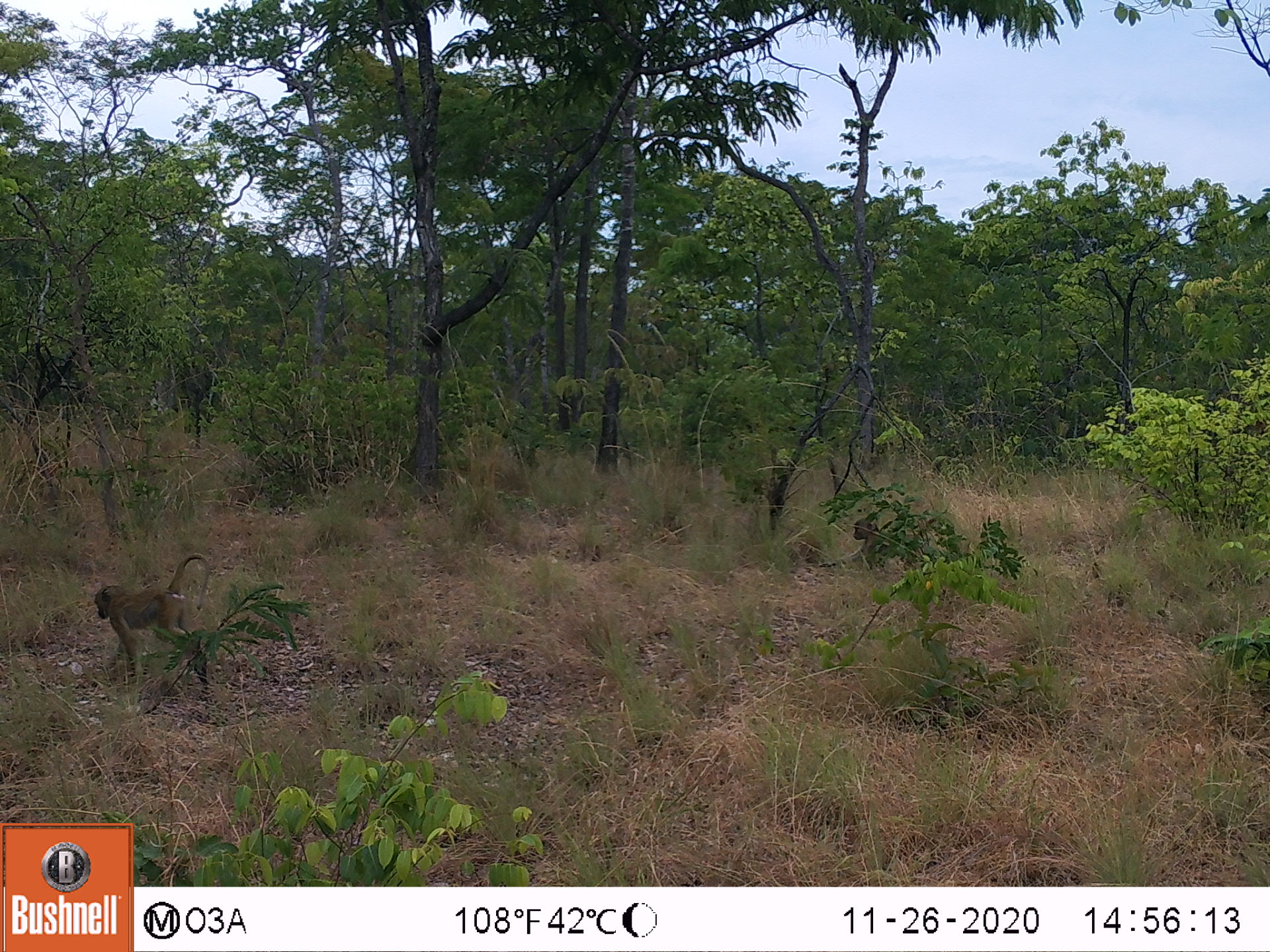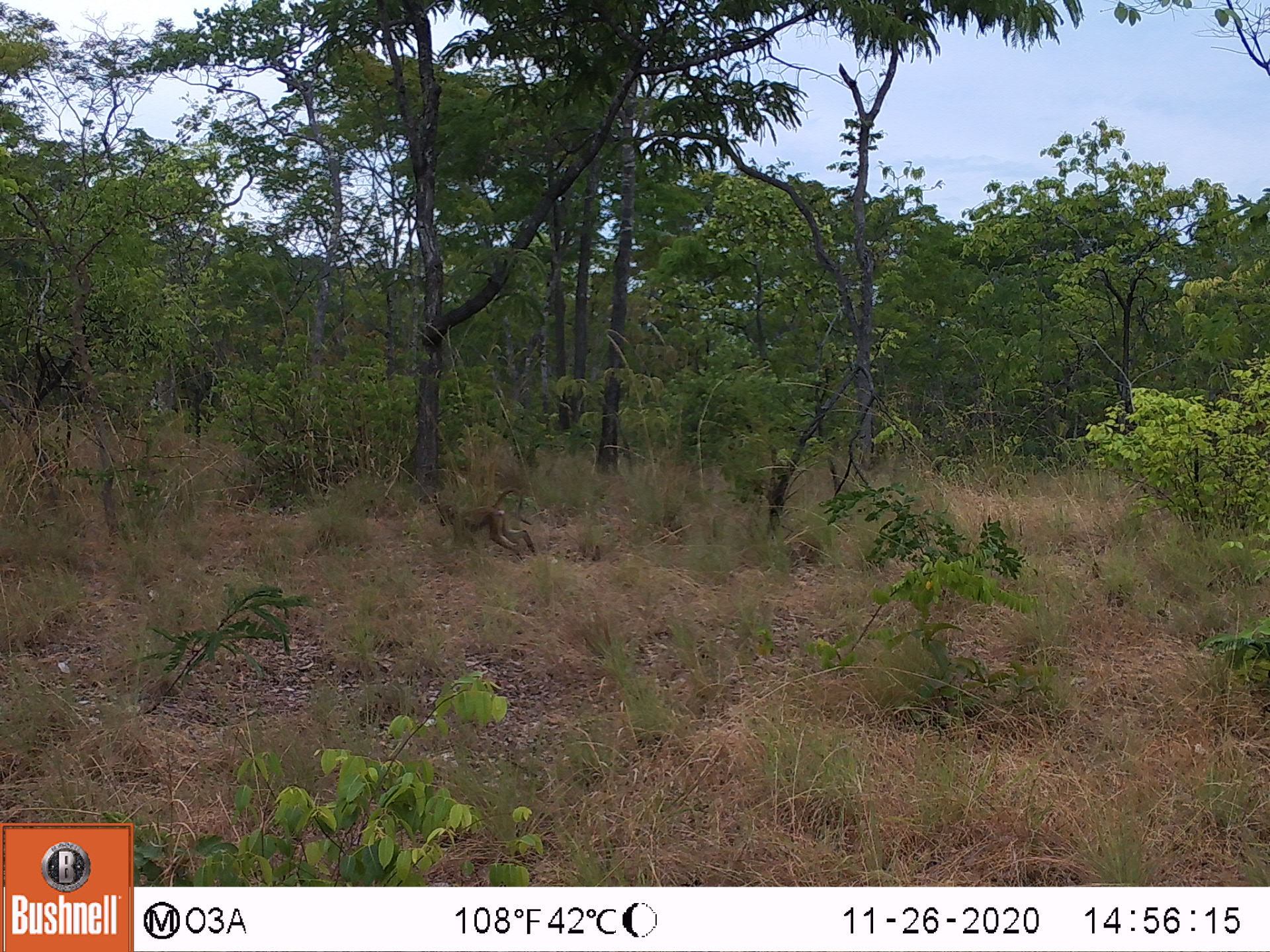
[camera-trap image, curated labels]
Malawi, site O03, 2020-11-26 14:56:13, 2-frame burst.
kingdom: Animalia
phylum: Chordata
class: Mammalia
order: Primates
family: Cercopithecidae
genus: Papio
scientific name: Papio cynocephalus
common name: yellow baboon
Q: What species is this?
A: Yellow baboon (Papio cynocephalus).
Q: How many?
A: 1.